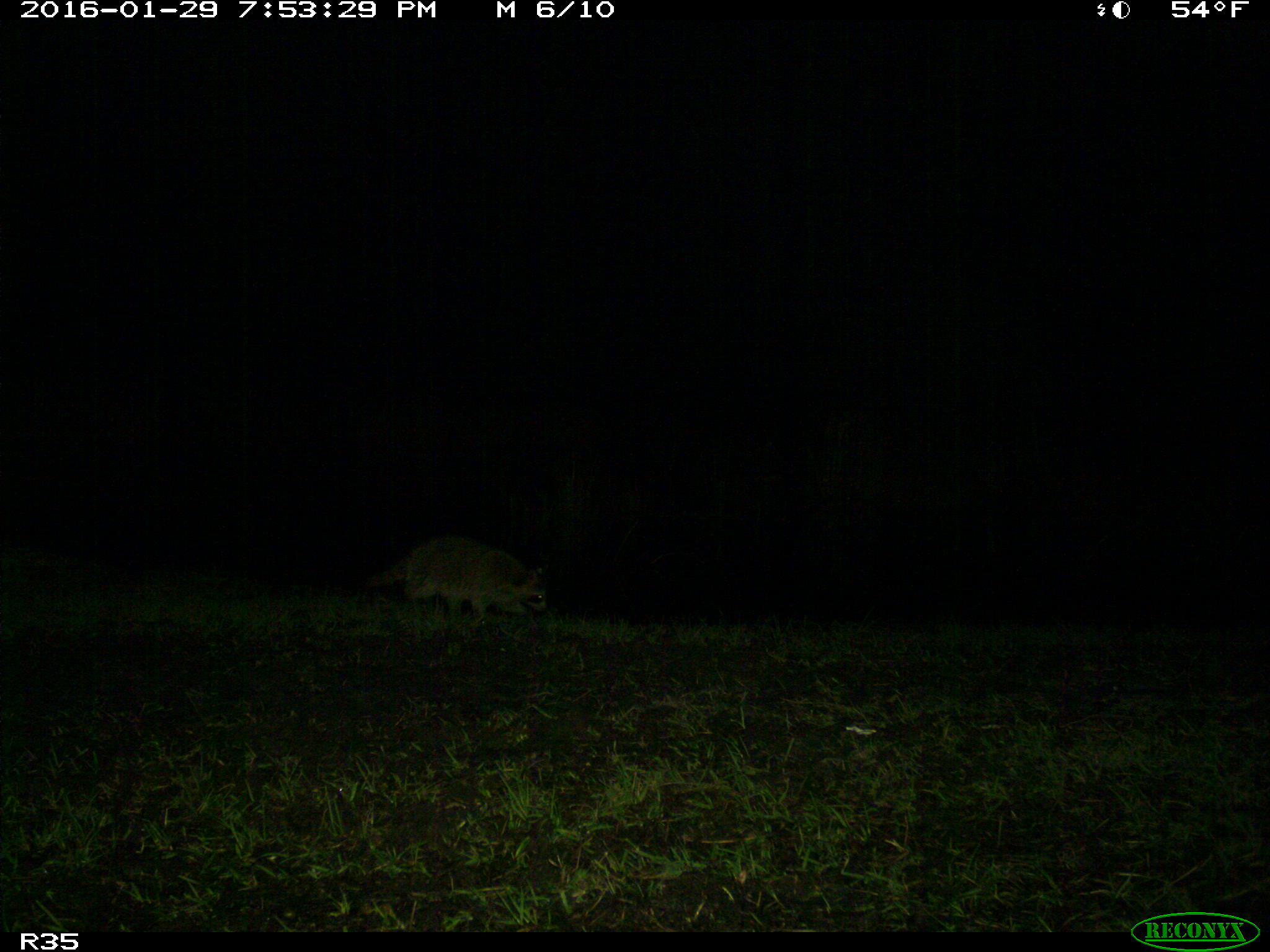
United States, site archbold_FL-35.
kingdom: Animalia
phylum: Chordata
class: Mammalia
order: Carnivora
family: Procyonidae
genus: Procyon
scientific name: Procyon lotor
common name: common raccoon